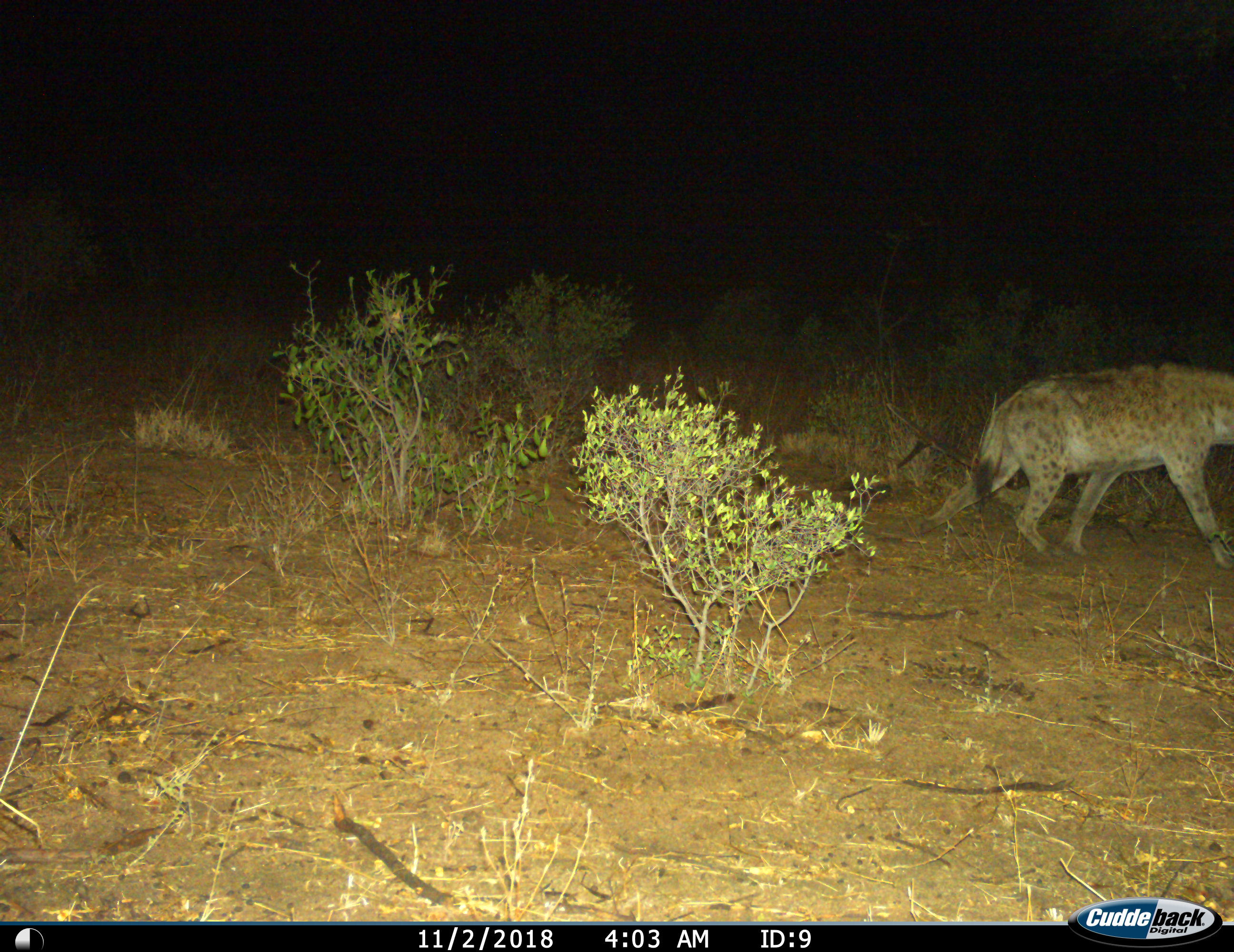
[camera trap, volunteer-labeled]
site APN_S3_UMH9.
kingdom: Animalia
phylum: Chordata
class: Mammalia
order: Carnivora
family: Hyaenidae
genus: Crocuta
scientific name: Crocuta crocuta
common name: spotted hyena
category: hyenaspotted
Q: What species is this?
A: Hyenaspotted (spotted hyena) (Crocuta crocuta).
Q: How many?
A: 1.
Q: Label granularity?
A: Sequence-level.